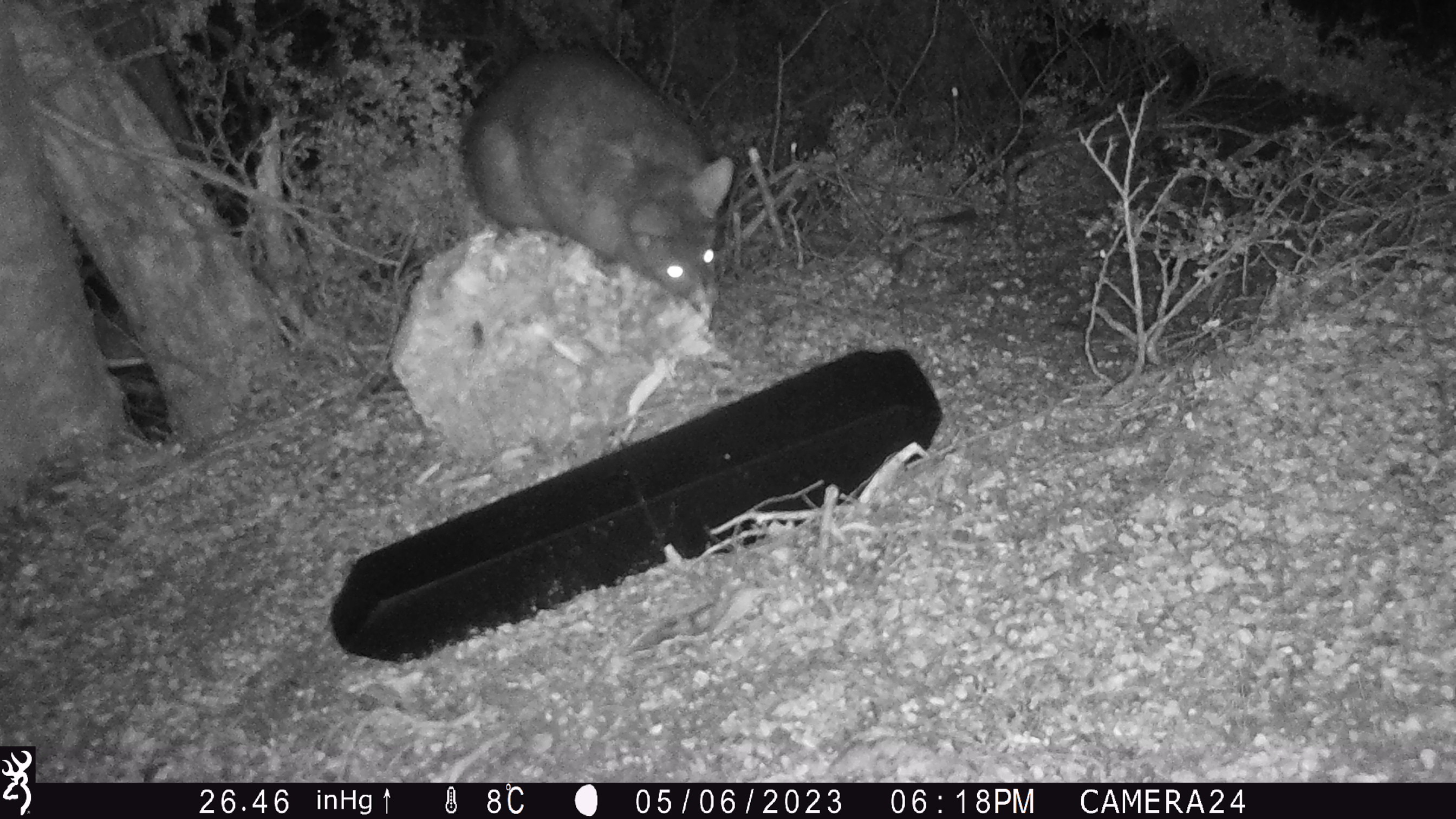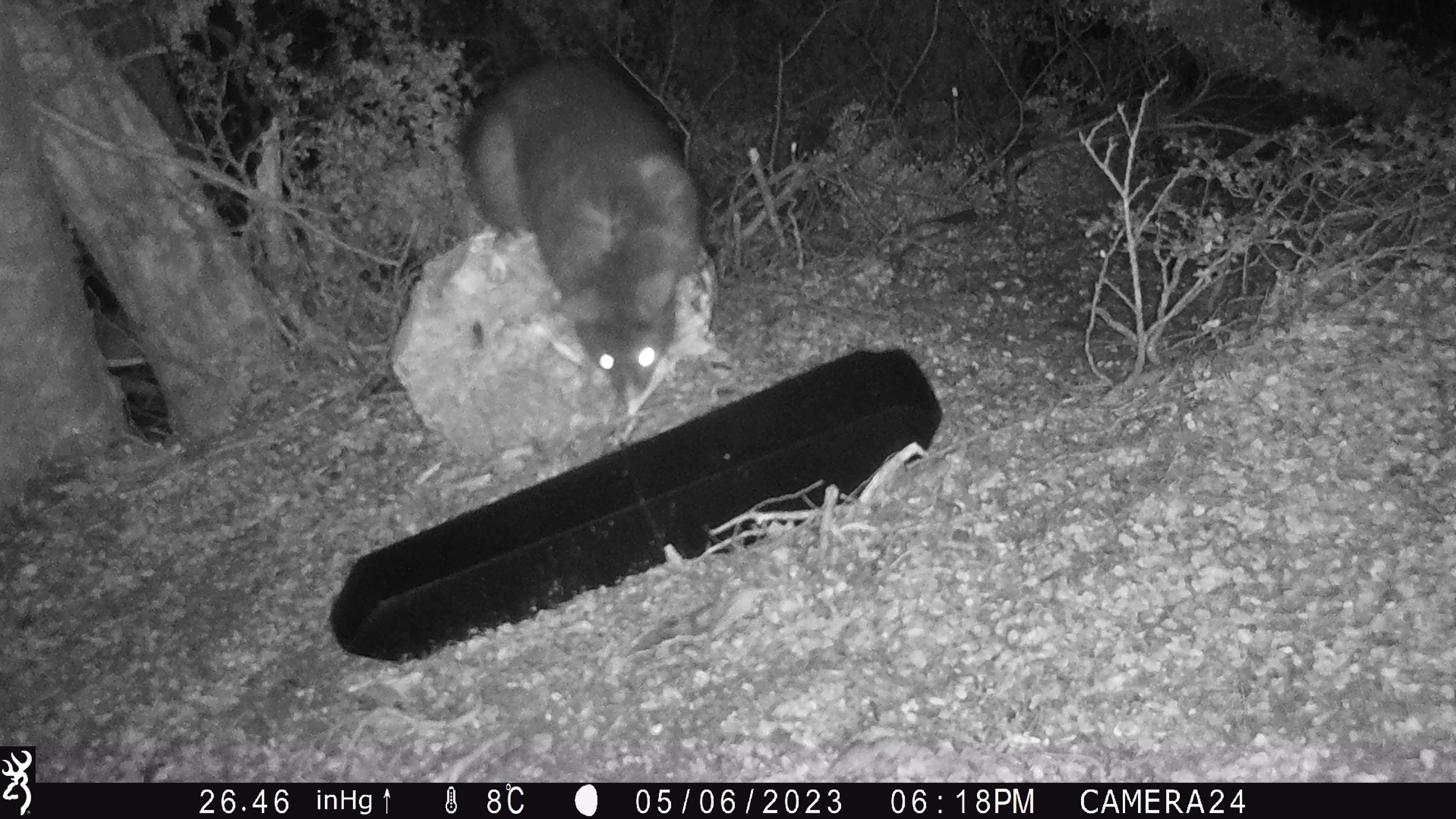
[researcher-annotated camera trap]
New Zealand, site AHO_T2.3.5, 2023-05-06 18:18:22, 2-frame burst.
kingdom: Animalia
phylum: Chordata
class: Mammalia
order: Carnivora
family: Mustelidae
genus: Mustela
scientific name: Mustela erminea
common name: stoat